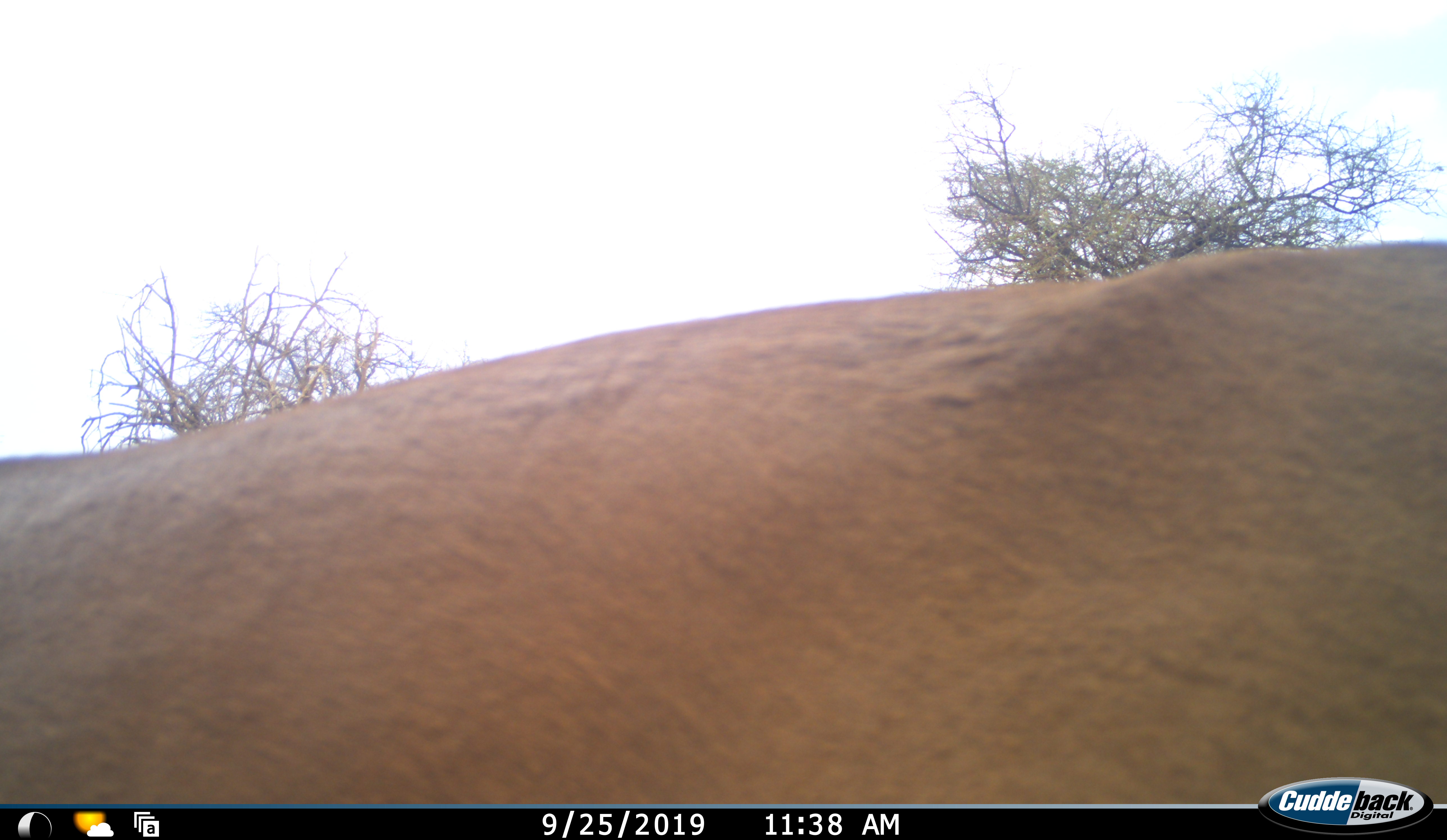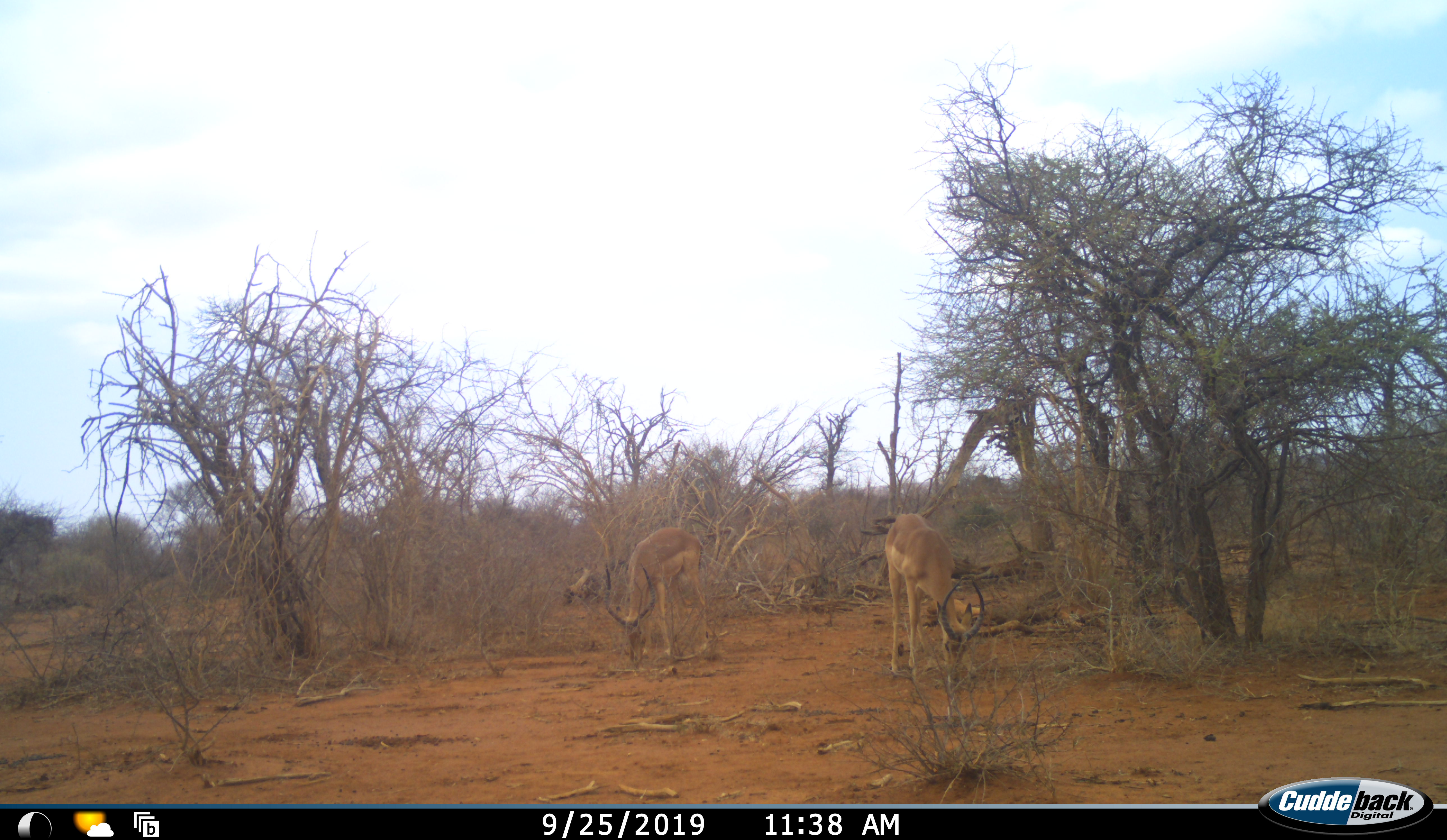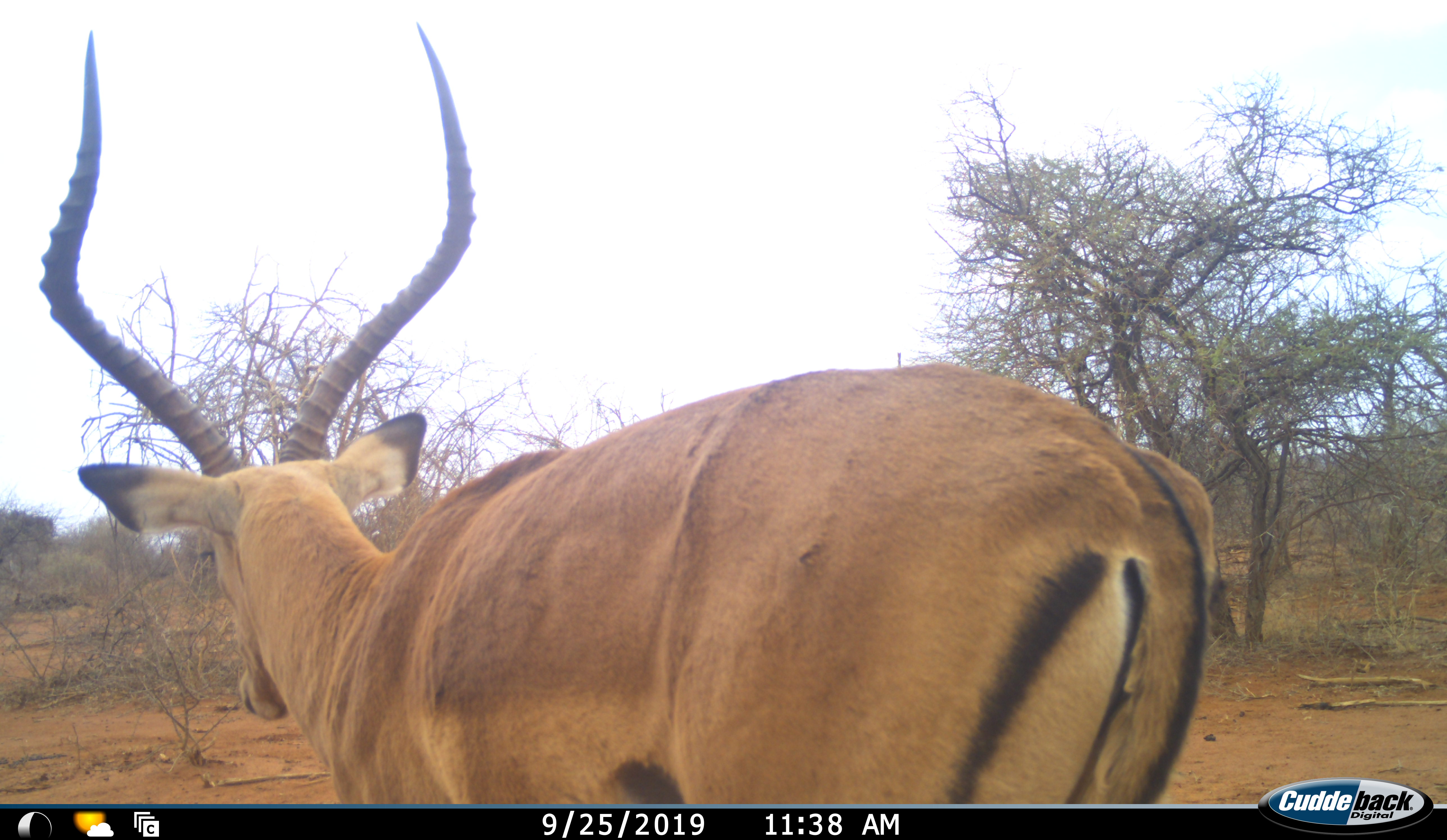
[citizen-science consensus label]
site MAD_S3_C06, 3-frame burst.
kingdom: Animalia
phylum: Chordata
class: Mammalia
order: Artiodactyla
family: Bovidae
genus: Aepyceros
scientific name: Aepyceros melampus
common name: impala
Impala (Aepyceros melampus), count 3. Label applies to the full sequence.